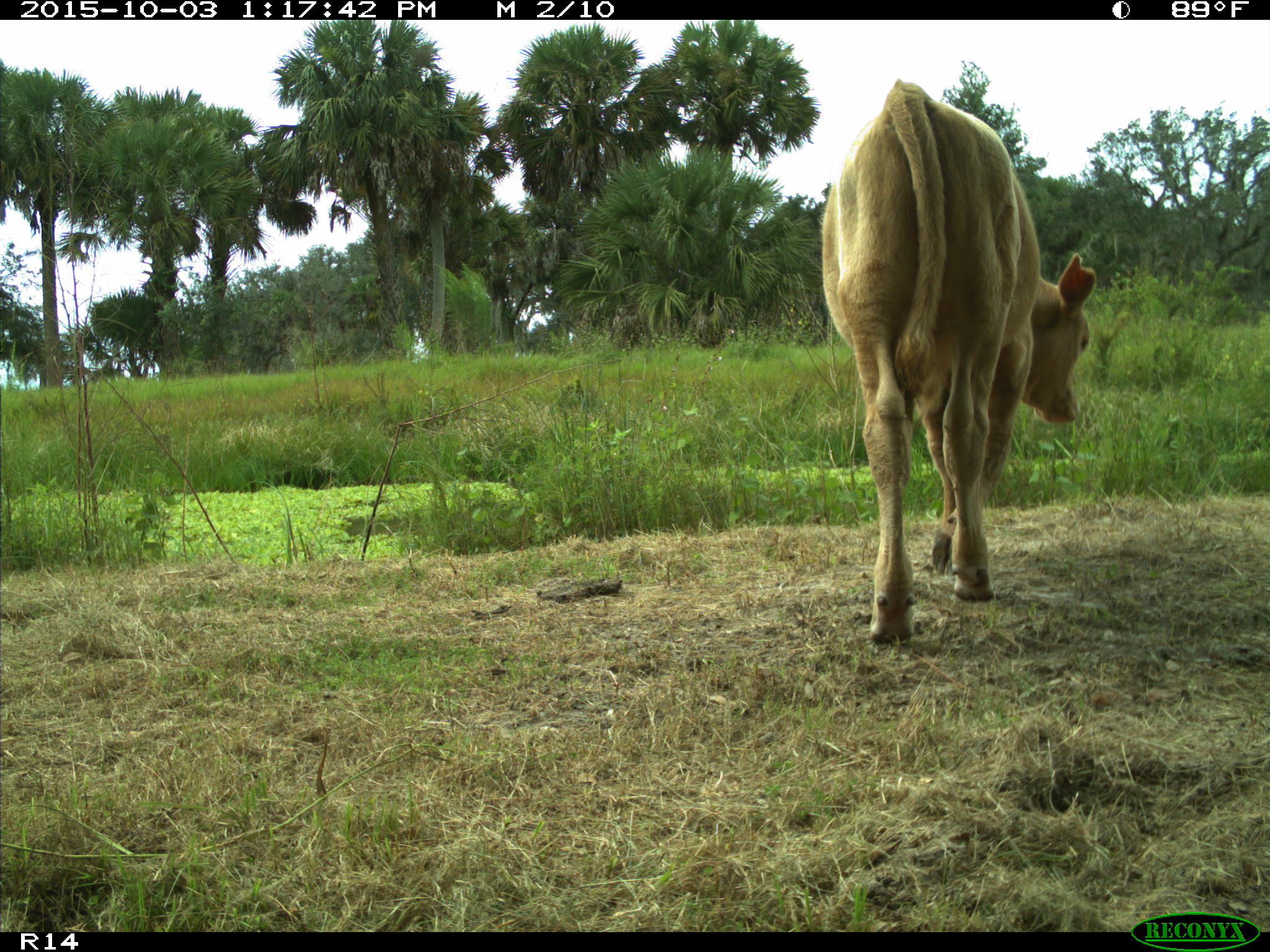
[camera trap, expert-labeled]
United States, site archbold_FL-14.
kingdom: Animalia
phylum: Chordata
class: Mammalia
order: Artiodactyla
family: Bovidae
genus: Bos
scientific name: Bos taurus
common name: domestic cow